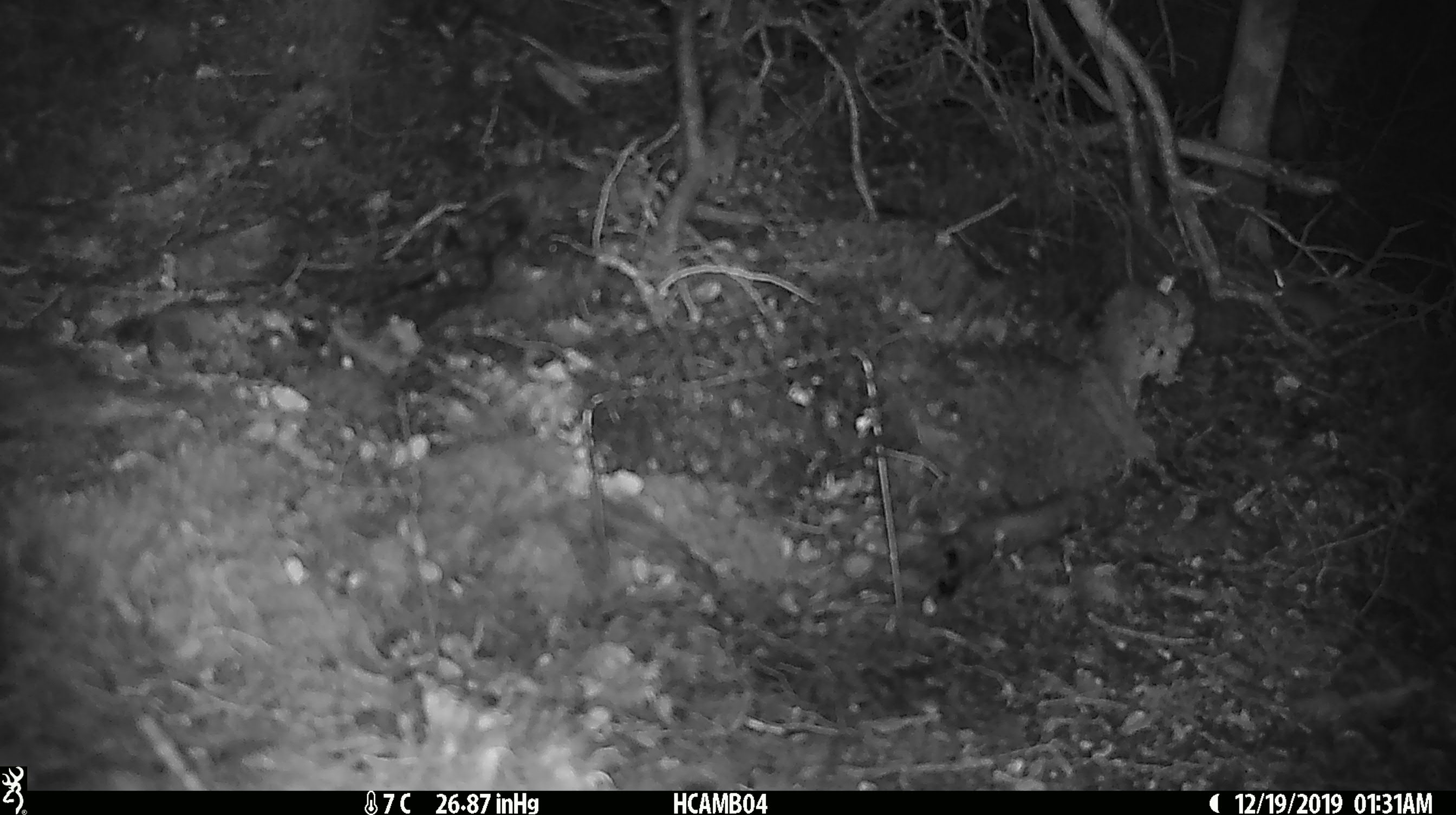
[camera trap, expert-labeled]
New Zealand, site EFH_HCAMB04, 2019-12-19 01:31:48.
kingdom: Animalia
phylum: Chordata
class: Mammalia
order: Rodentia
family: Muridae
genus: Mus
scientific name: Mus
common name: mouse